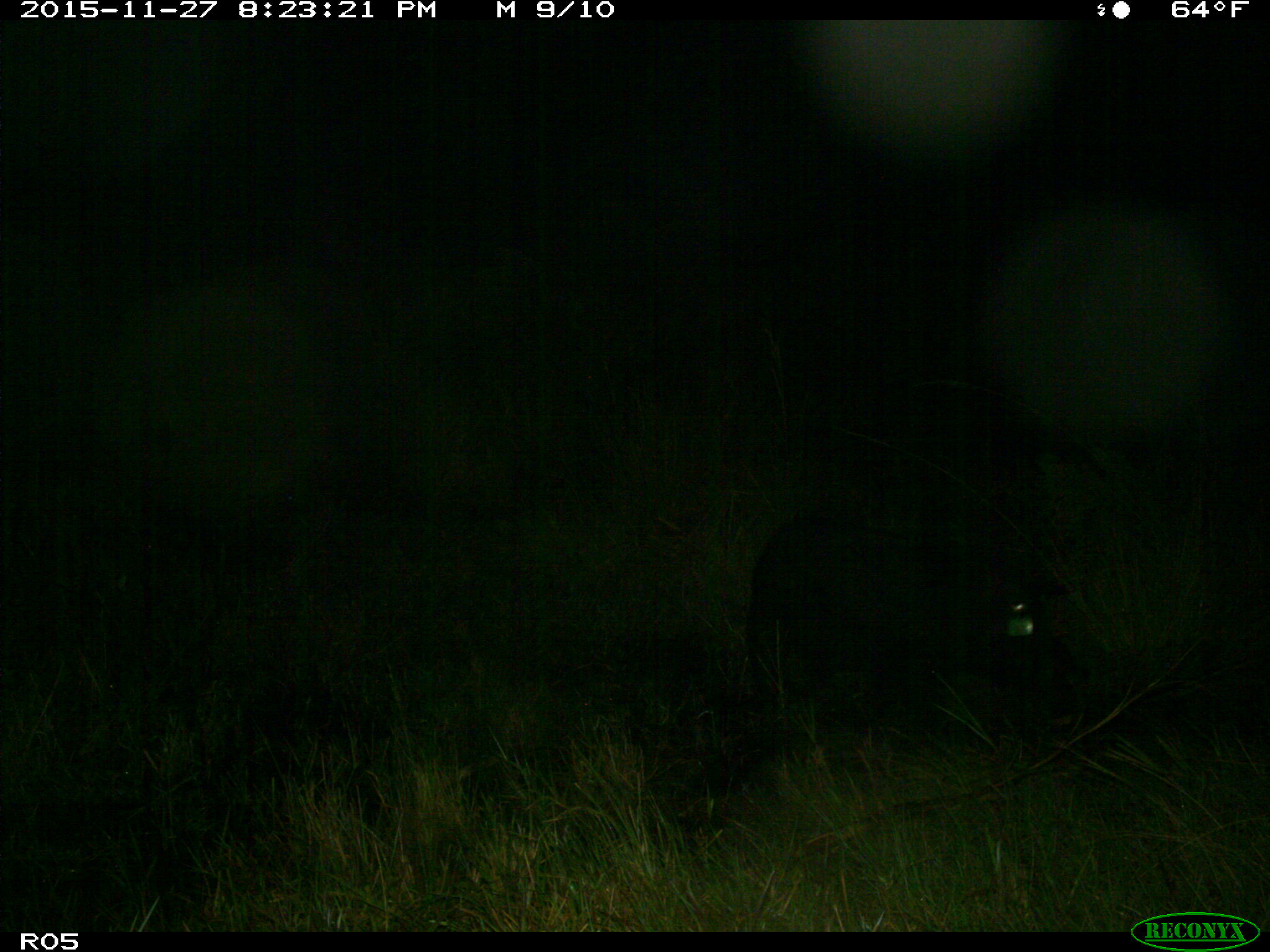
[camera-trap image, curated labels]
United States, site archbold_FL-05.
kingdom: Animalia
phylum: Chordata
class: Mammalia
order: Artiodactyla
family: Suidae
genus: Sus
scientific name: Sus scrofa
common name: wild boar